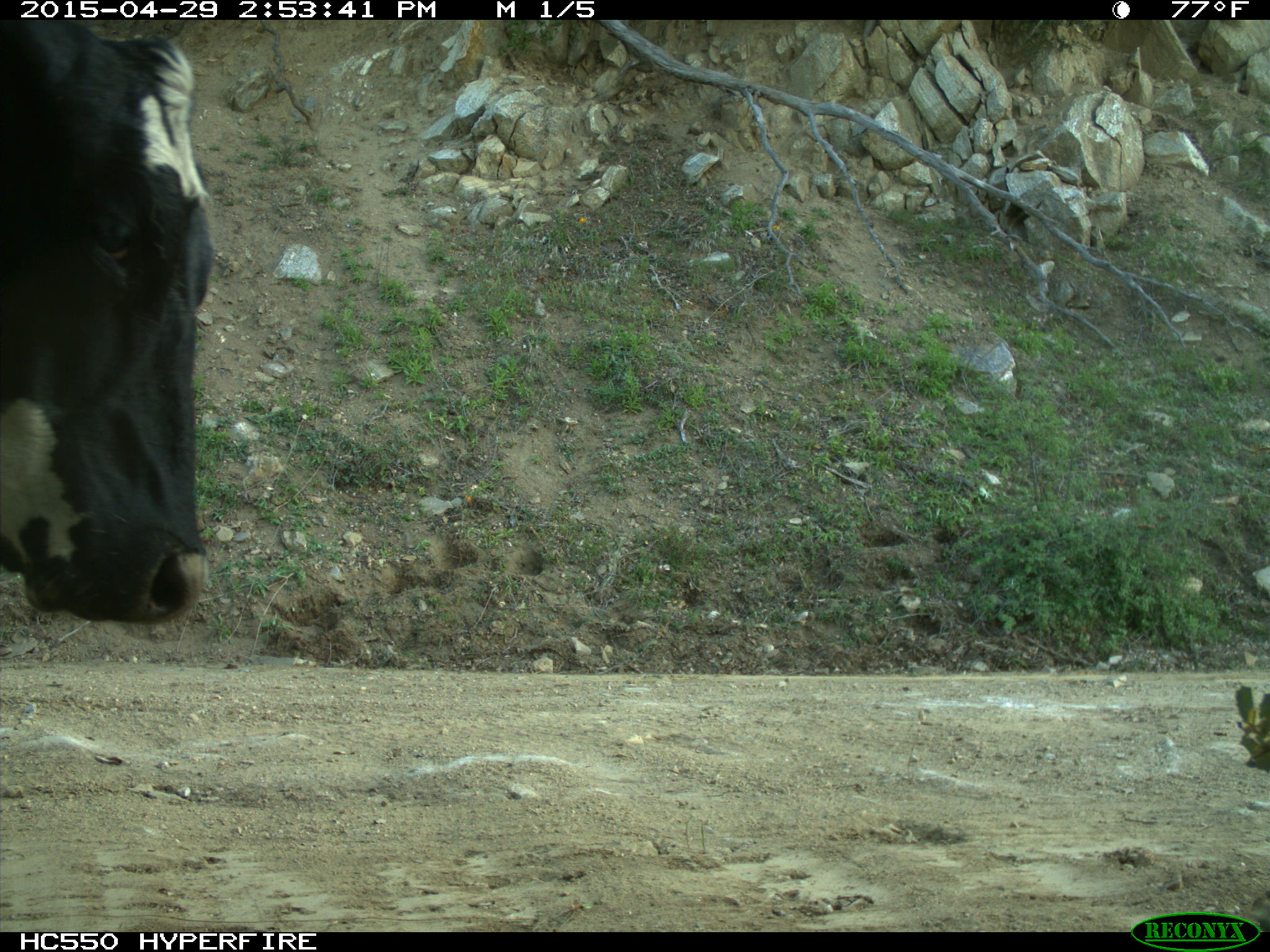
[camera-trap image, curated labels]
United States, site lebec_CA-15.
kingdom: Animalia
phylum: Chordata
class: Mammalia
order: Artiodactyla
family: Bovidae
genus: Bos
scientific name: Bos taurus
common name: domestic cow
Bos taurus (domestic cow).